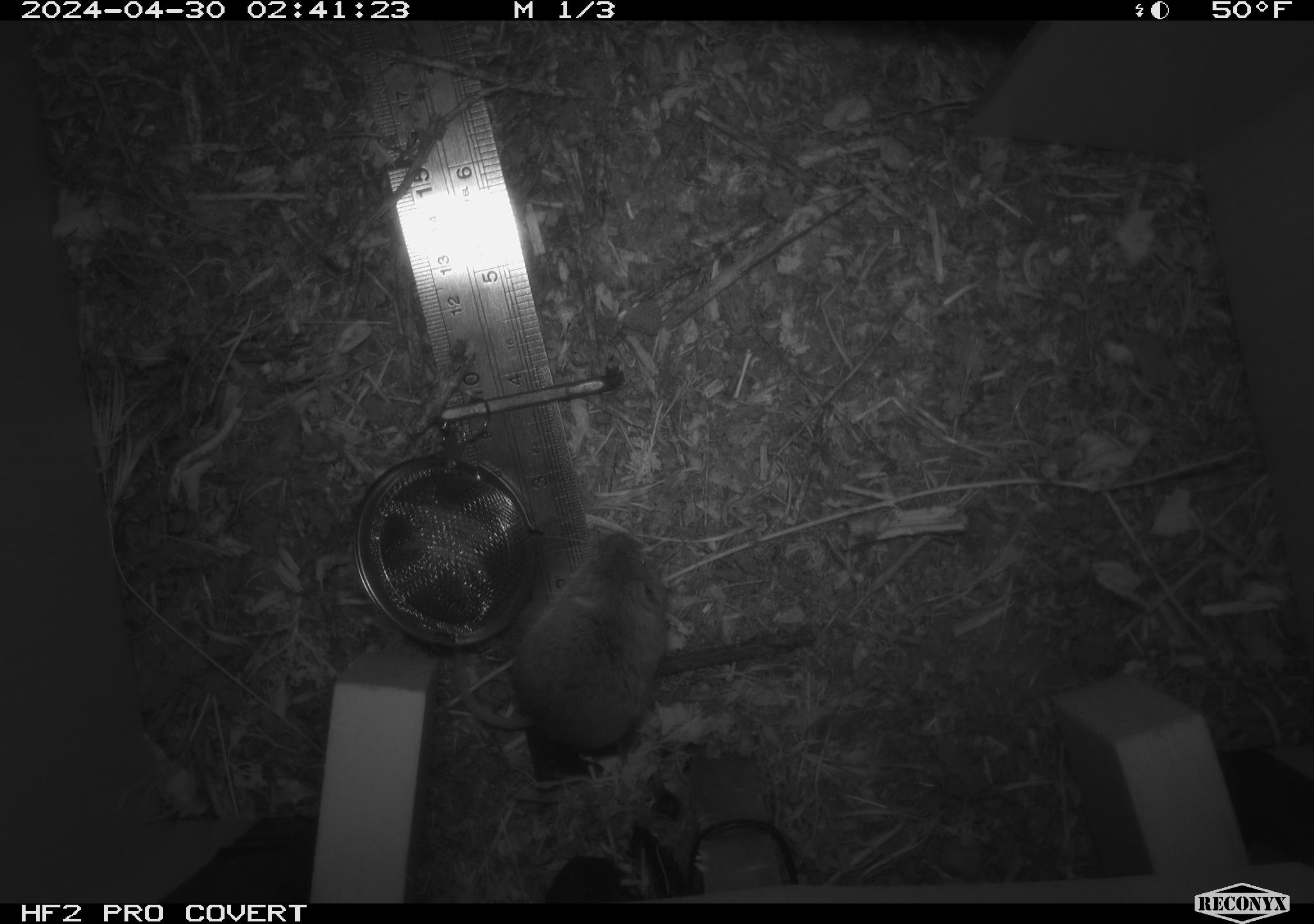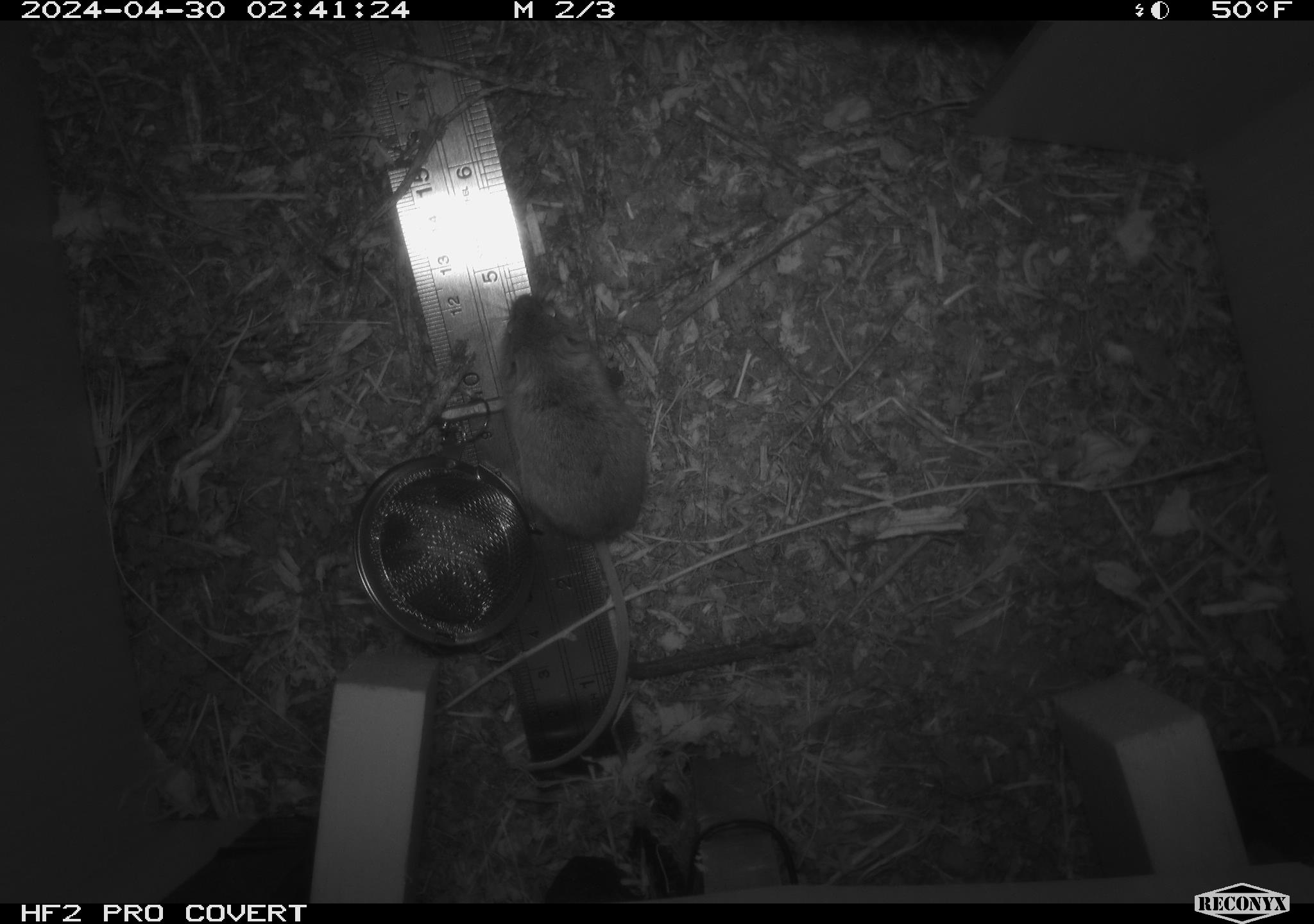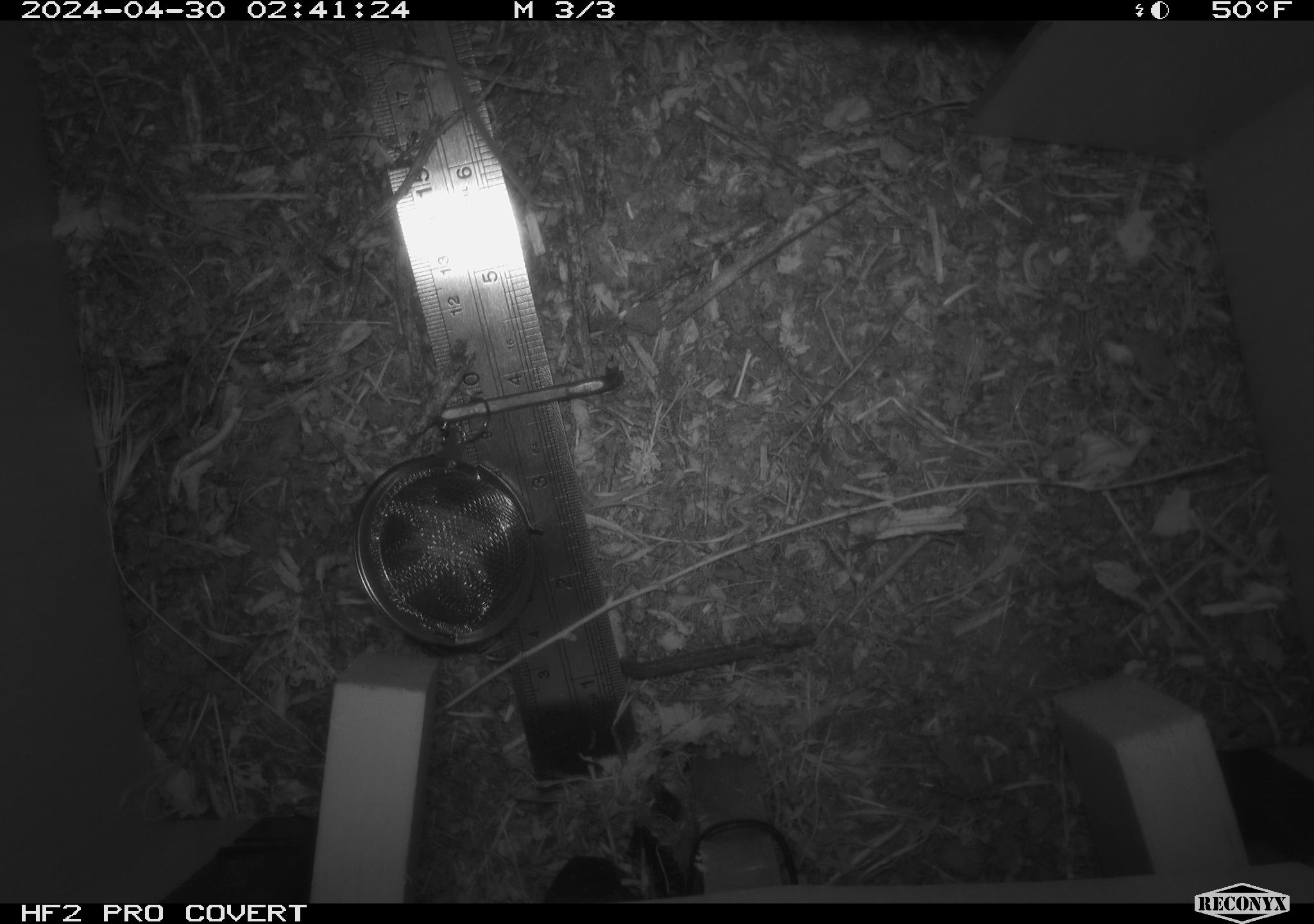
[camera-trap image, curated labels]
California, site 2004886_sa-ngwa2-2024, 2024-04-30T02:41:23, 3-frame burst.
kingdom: Animalia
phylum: Chordata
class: Mammalia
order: Rodentia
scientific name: Rodentia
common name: mouse species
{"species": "mouse species (Rodentia)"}